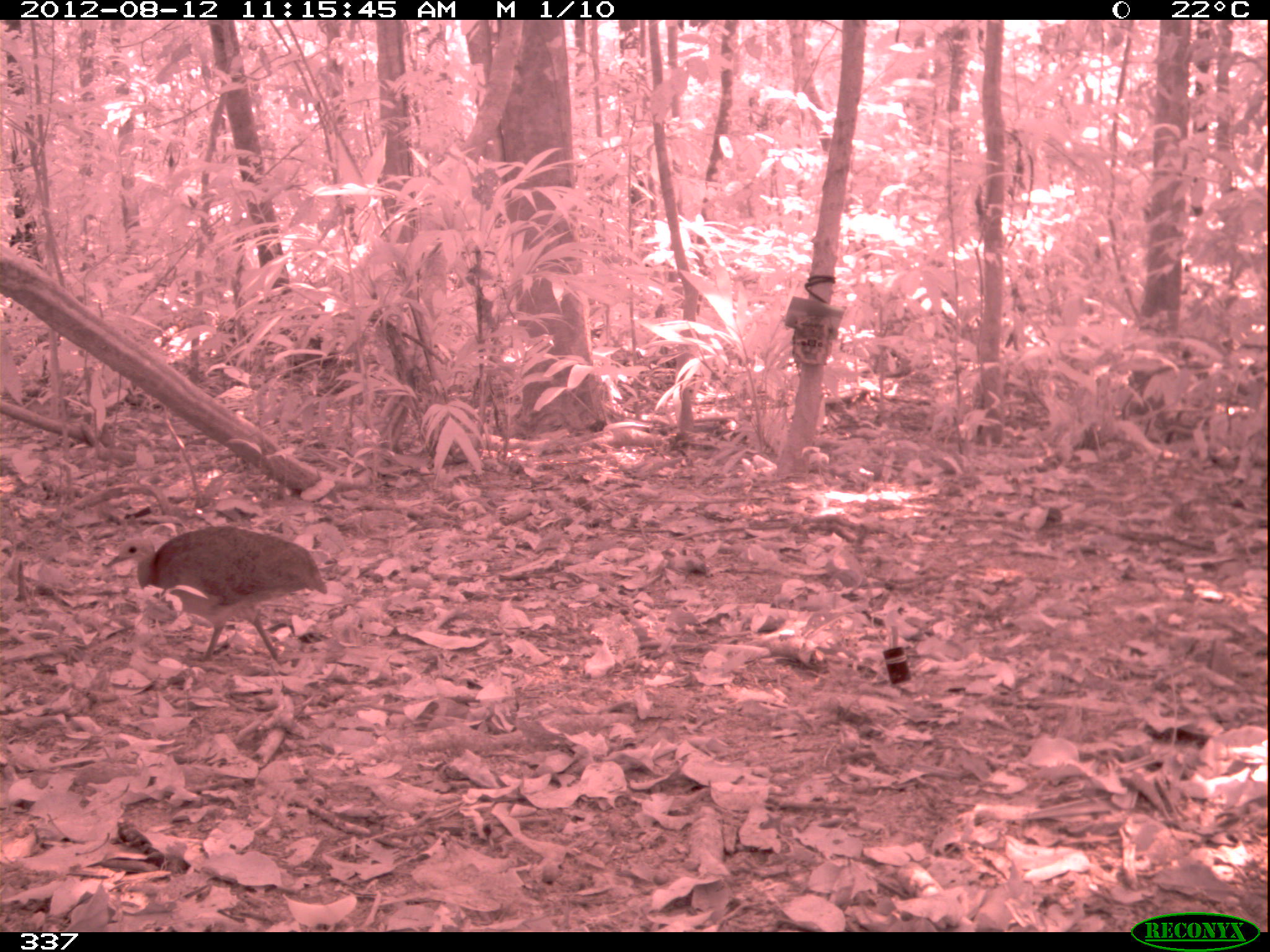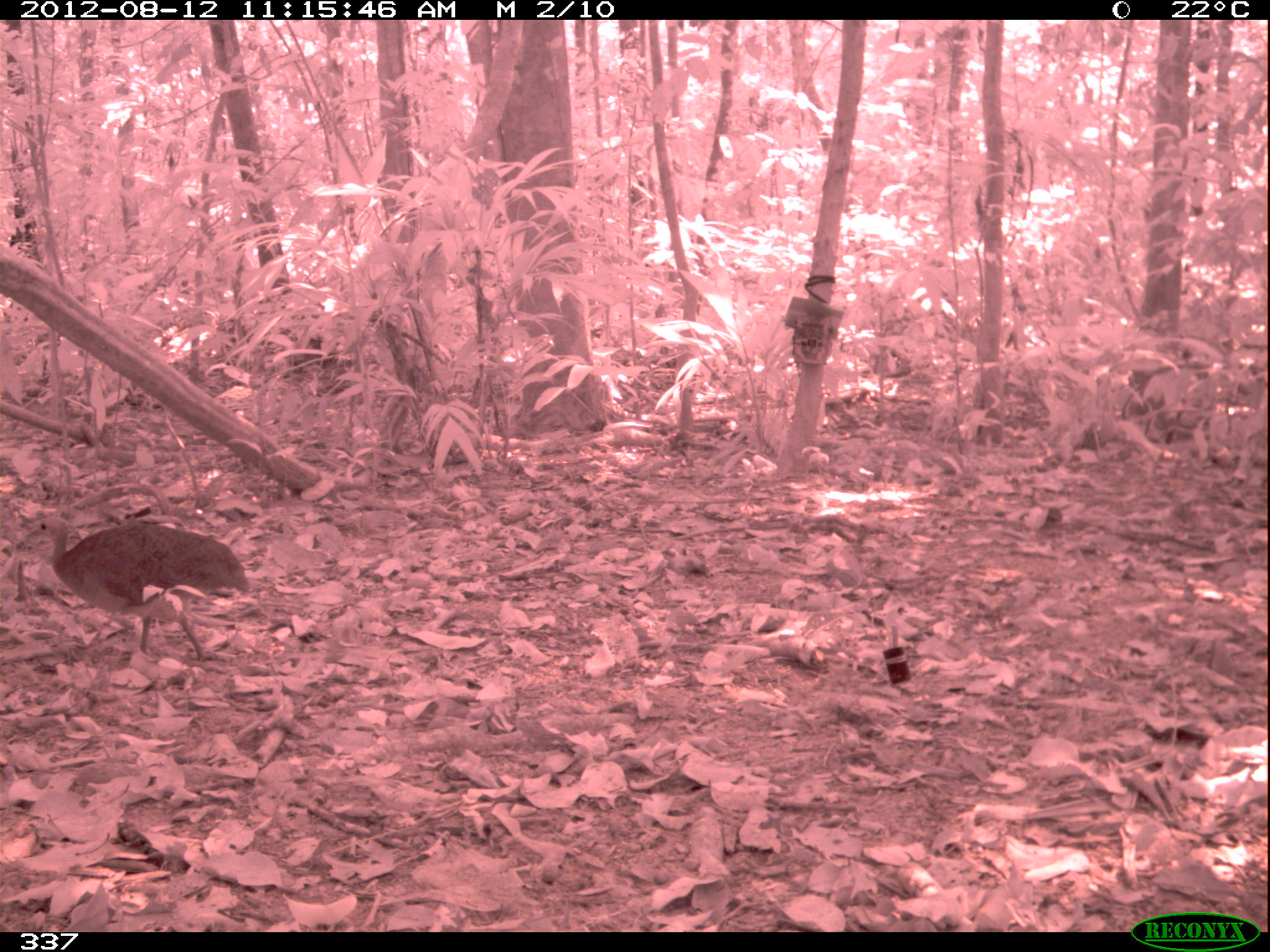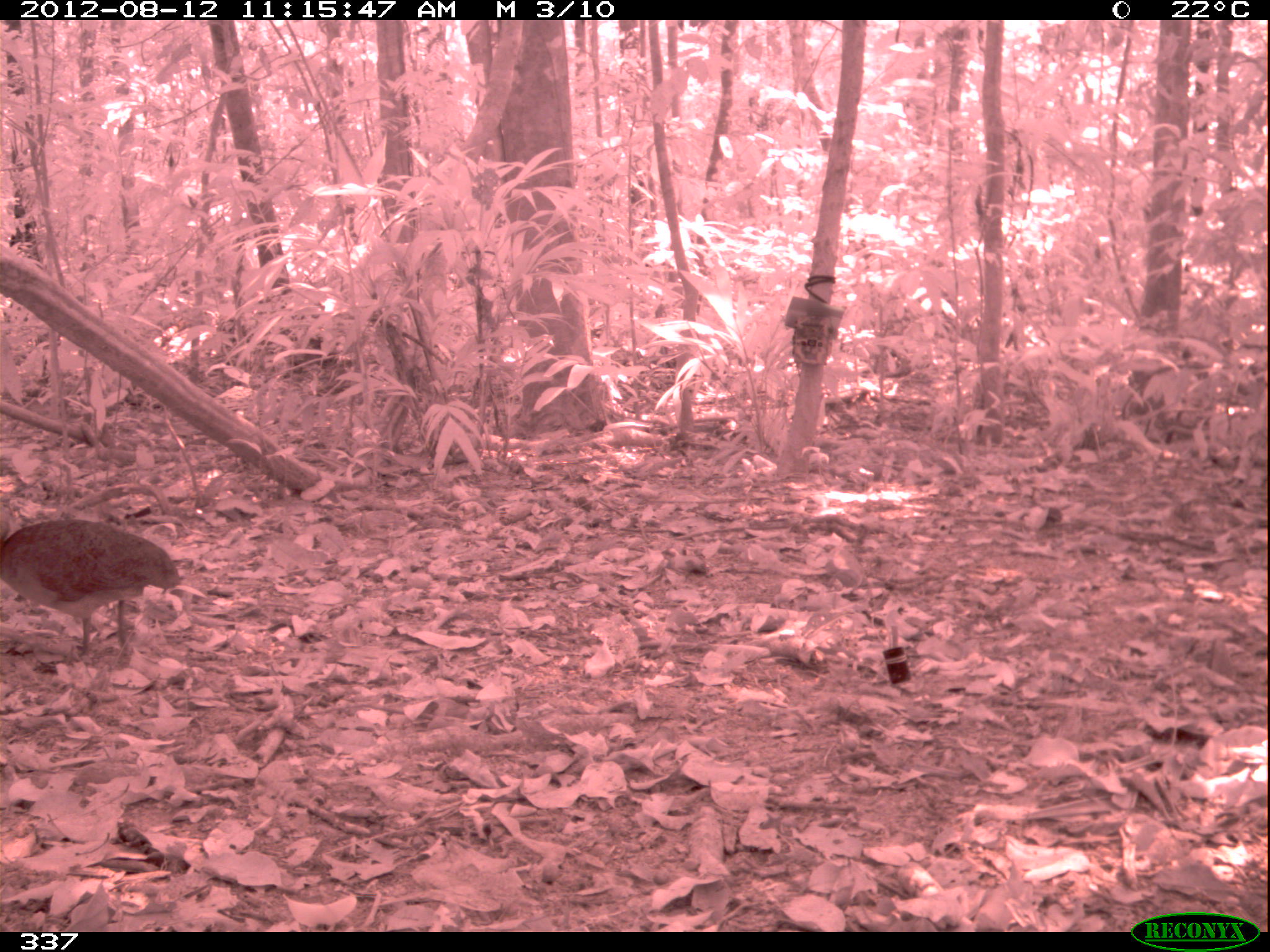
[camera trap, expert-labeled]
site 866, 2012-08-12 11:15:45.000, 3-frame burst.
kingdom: Animalia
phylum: Chordata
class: Aves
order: Galliformes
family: Phasianidae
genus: Alectoris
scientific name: Alectoris rufa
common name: red-legged partridge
Alectoris rufa (red-legged partridge).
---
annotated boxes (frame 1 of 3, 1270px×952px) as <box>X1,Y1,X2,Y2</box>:
alectoris rufa: <box>103,524,327,663</box>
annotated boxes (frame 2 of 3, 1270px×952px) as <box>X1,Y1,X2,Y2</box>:
alectoris rufa: <box>26,514,250,662</box>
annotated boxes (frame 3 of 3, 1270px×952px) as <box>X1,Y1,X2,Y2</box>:
alectoris rufa: <box>0,518,181,659</box>